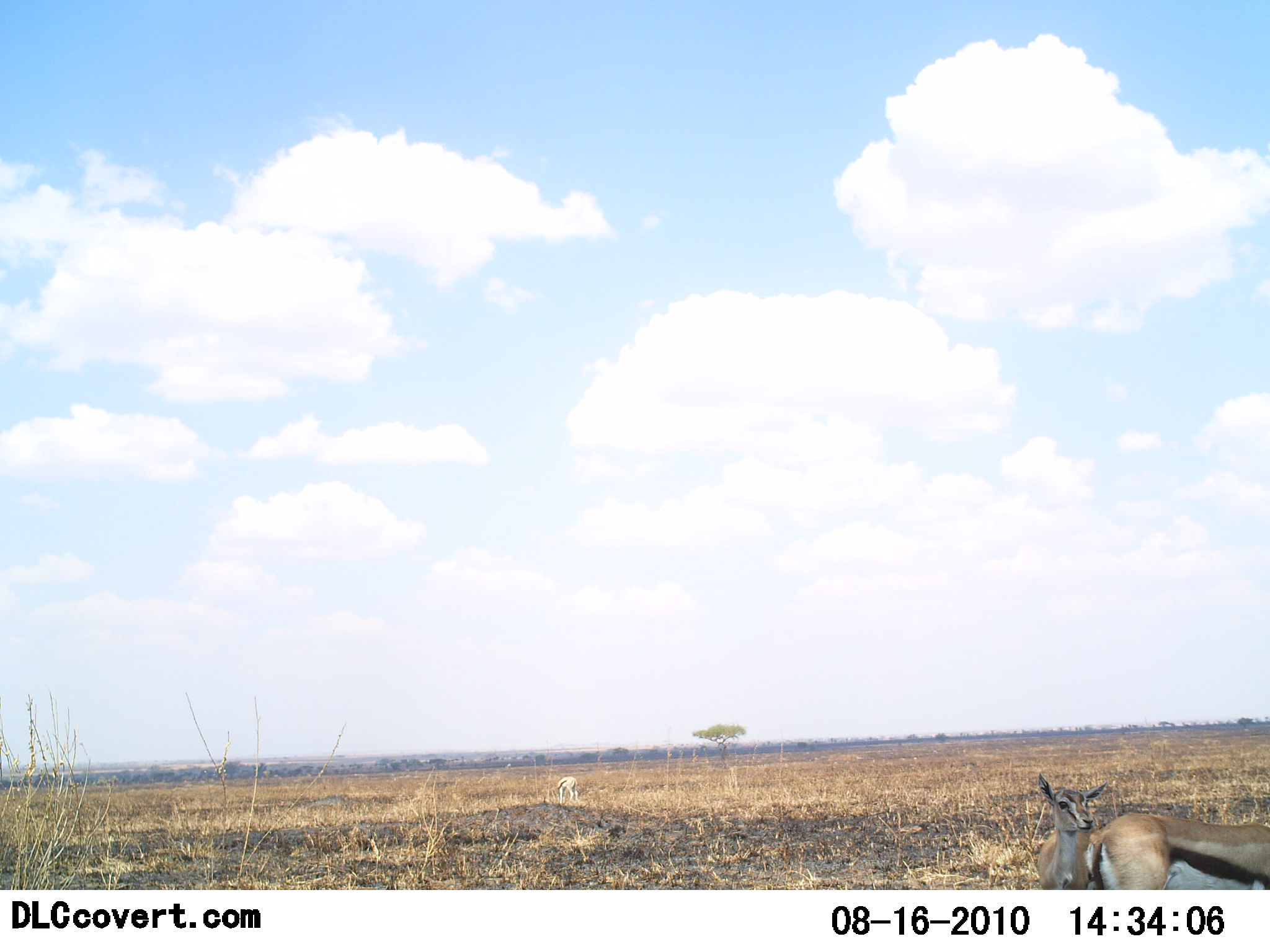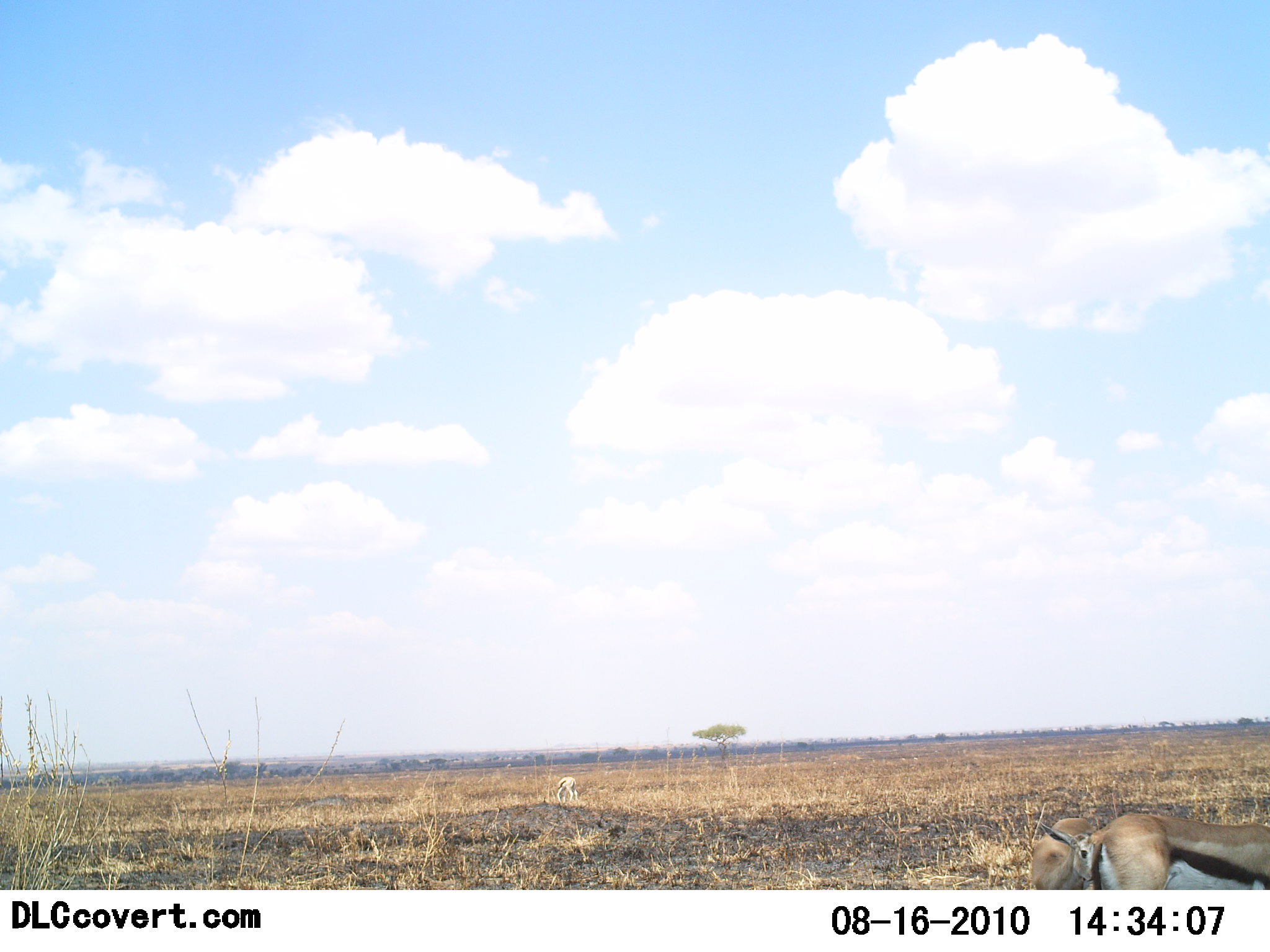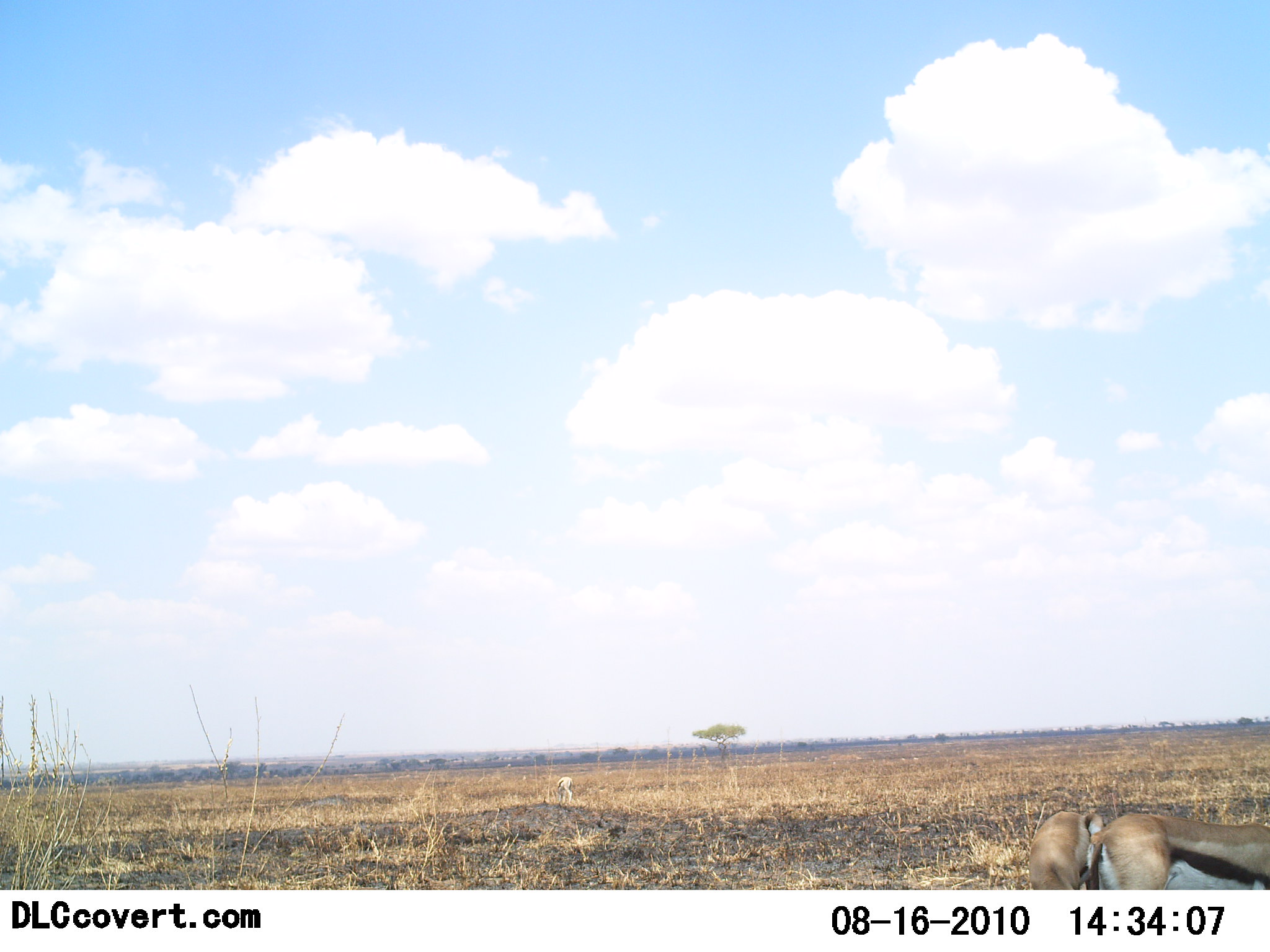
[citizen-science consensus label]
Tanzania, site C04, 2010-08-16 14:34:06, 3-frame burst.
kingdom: Animalia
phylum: Chordata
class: Mammalia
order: Artiodactyla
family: Bovidae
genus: Eudorcas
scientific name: Eudorcas thomsonii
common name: thomson's gazelle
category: gazellethomsons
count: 2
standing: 82%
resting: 0%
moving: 9%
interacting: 0%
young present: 27%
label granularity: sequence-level